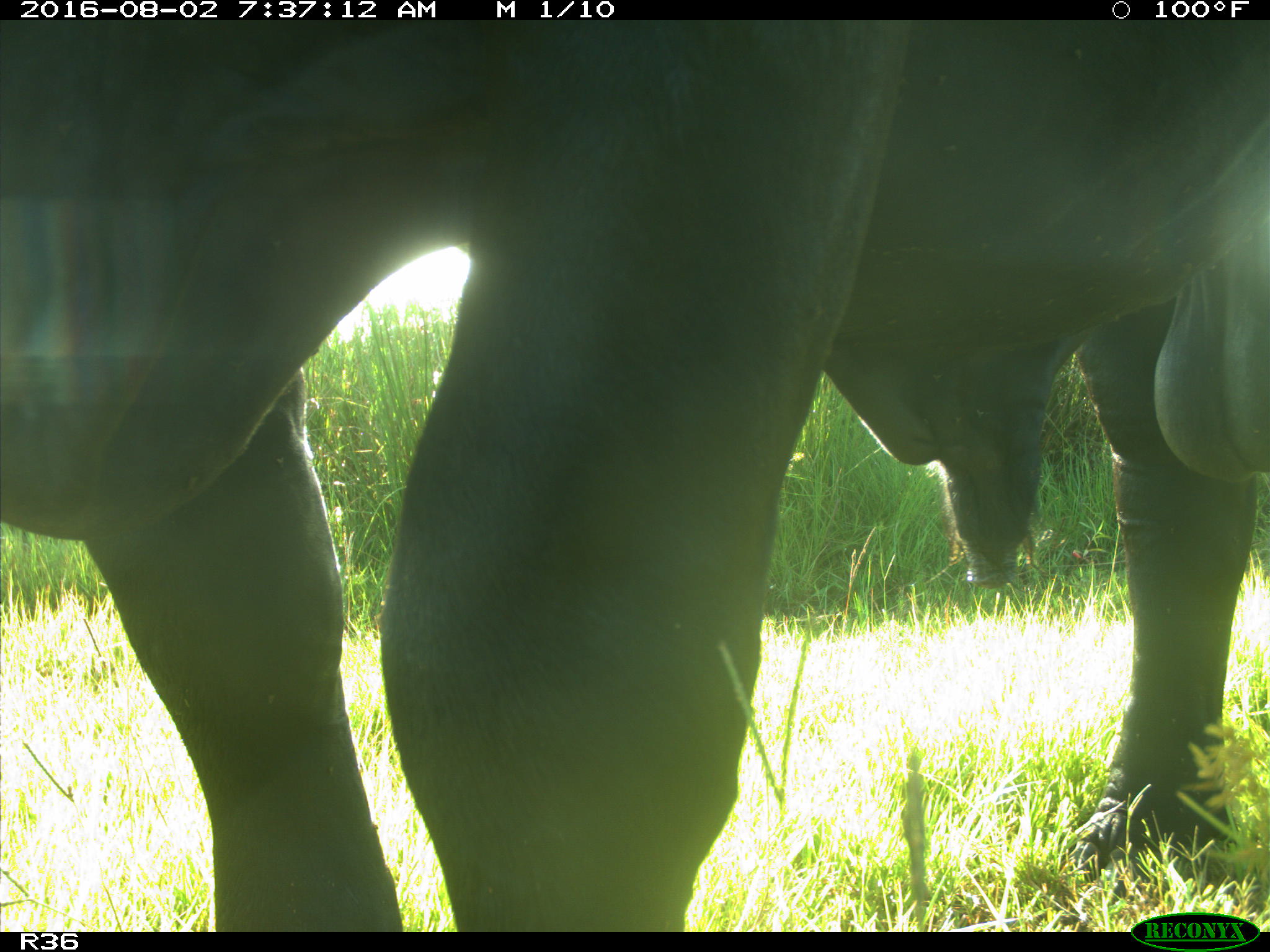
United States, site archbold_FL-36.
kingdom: Animalia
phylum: Chordata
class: Mammalia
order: Artiodactyla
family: Bovidae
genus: Bos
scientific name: Bos taurus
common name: domestic cow